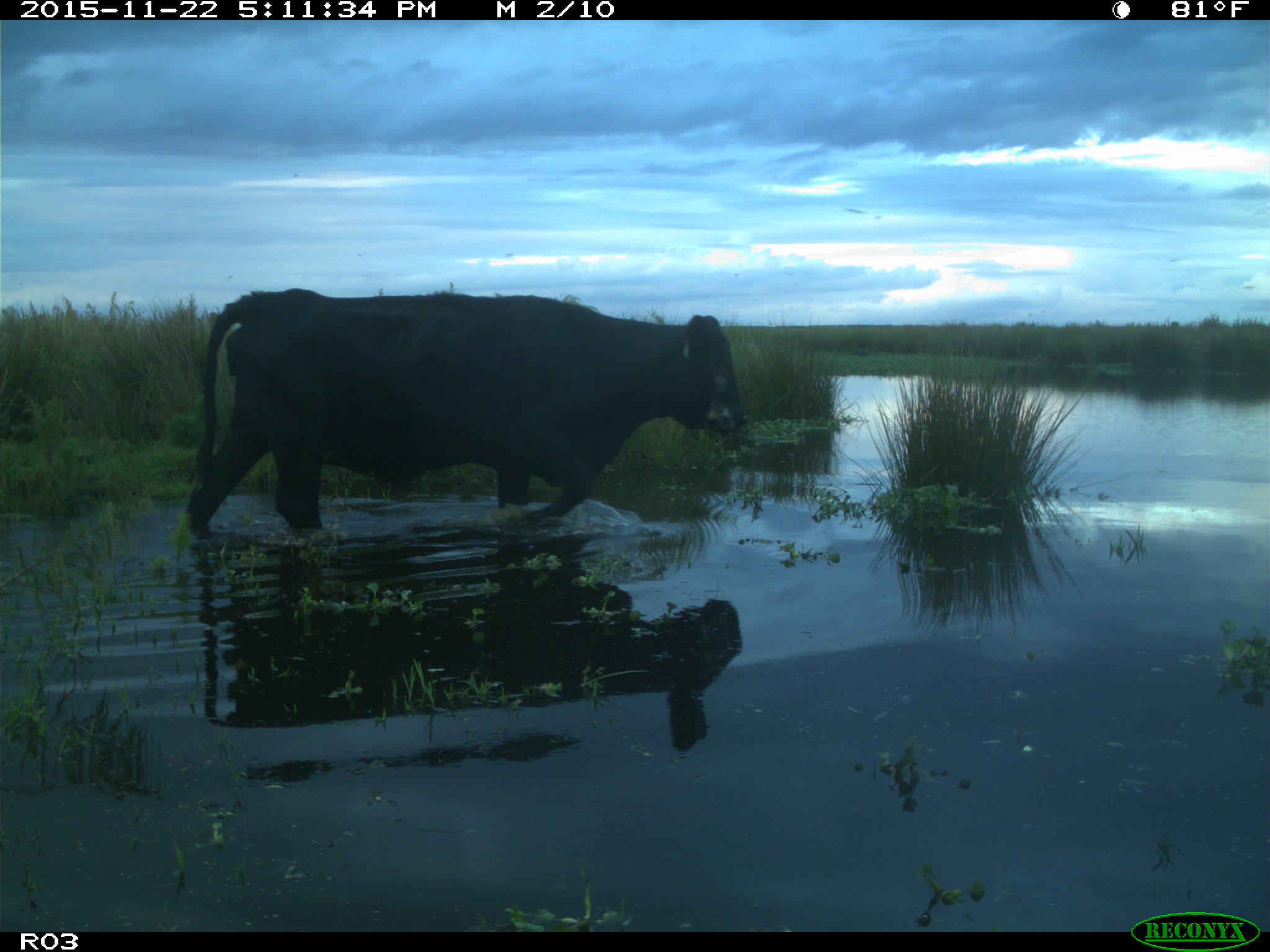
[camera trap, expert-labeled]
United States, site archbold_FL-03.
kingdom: Animalia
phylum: Chordata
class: Mammalia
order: Artiodactyla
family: Bovidae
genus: Bos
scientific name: Bos taurus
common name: domestic cow